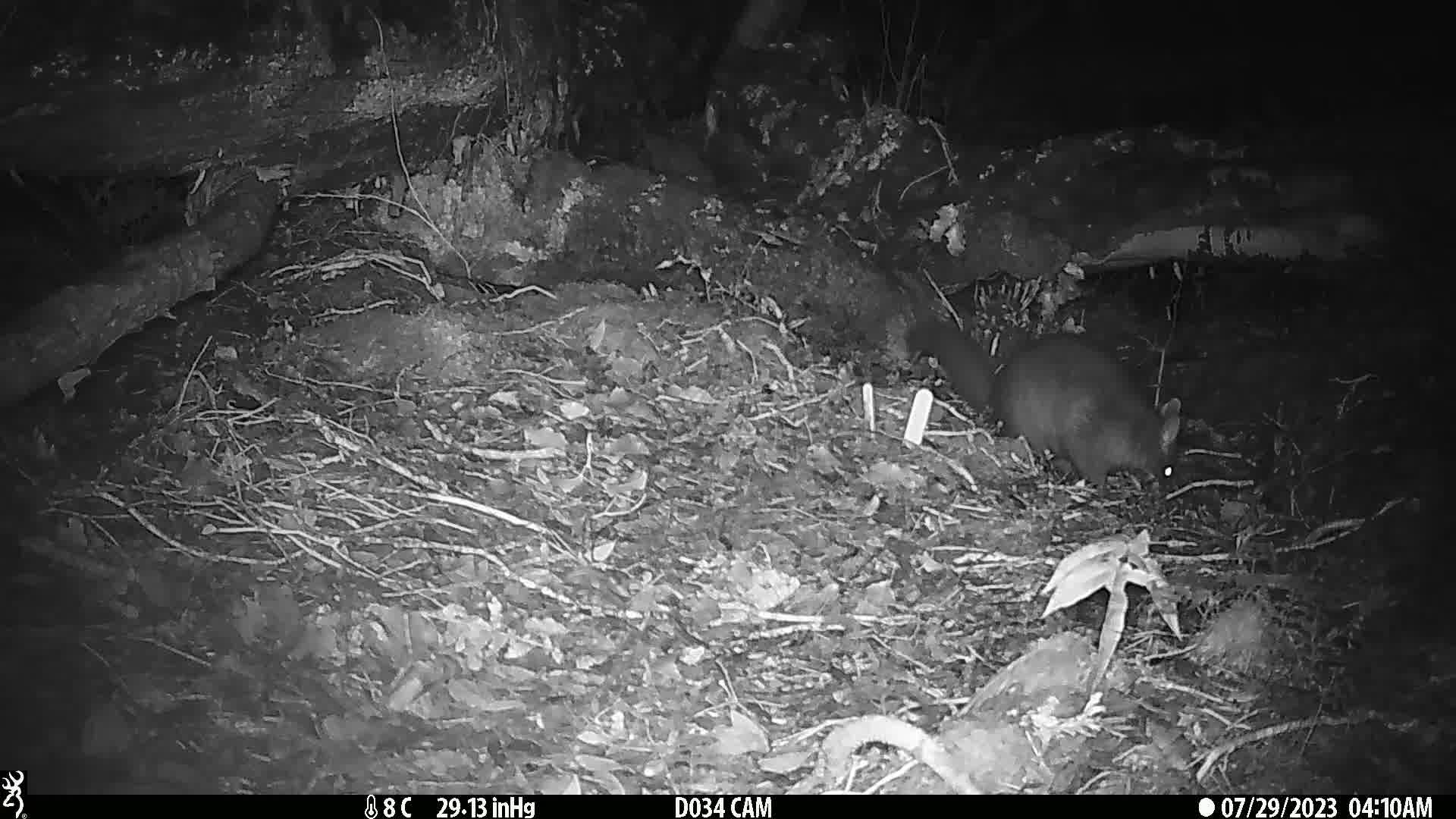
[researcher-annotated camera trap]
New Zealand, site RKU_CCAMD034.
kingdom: Animalia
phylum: Chordata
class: Mammalia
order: Diprotodontia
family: Phalangeridae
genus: Trichosurus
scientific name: Trichosurus vulpecula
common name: common brushtail possum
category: possum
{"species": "possum (common brushtail possum) (Trichosurus vulpecula)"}